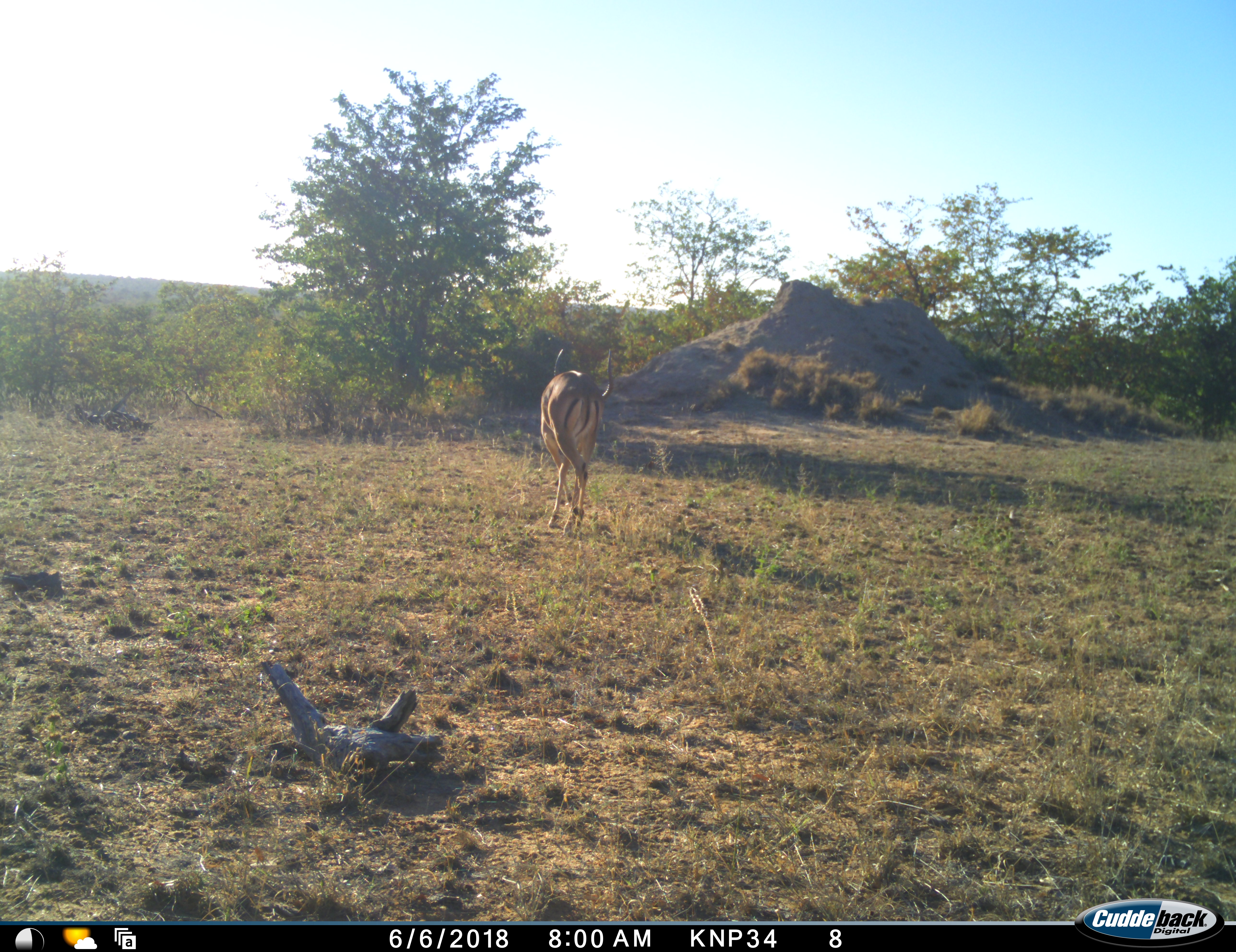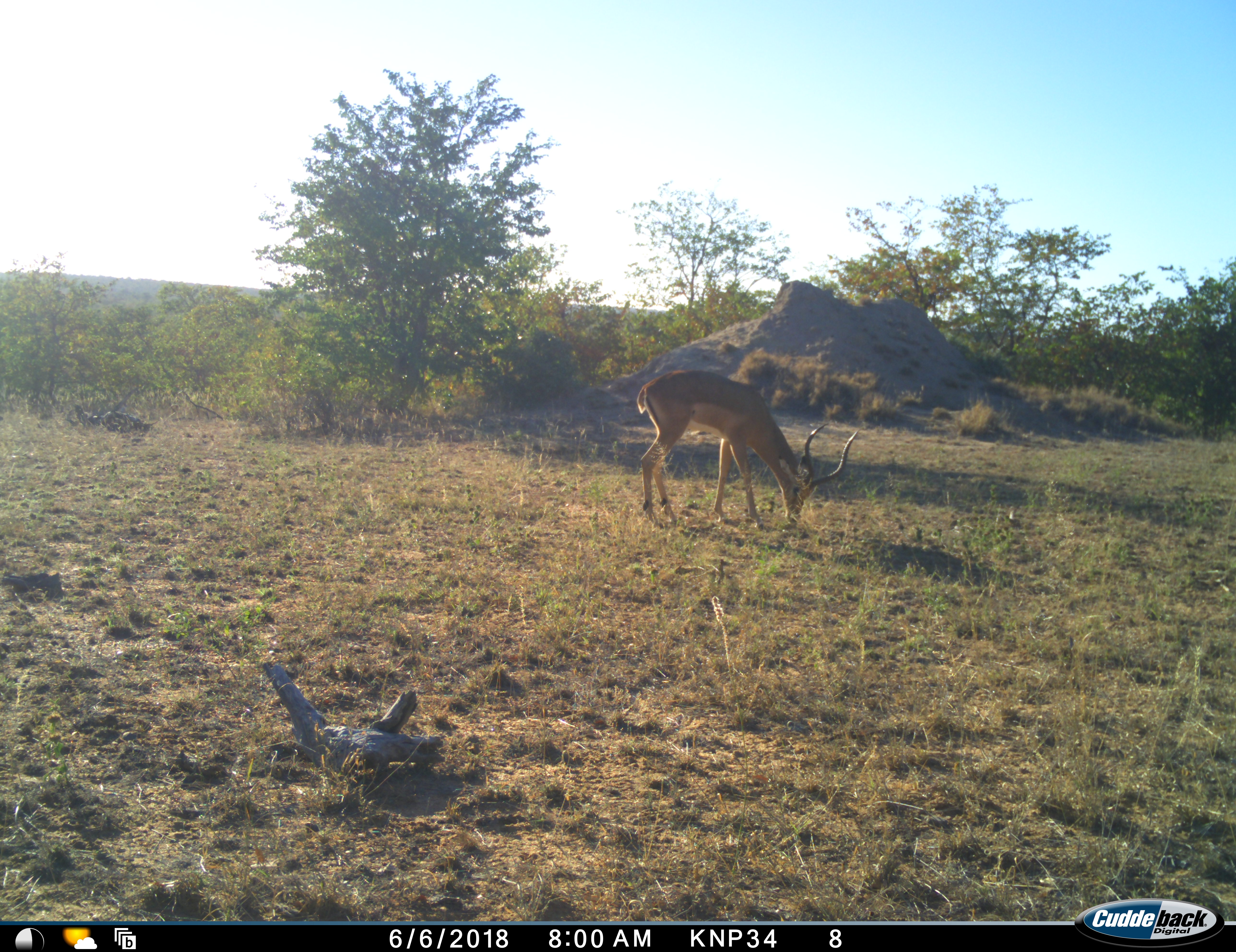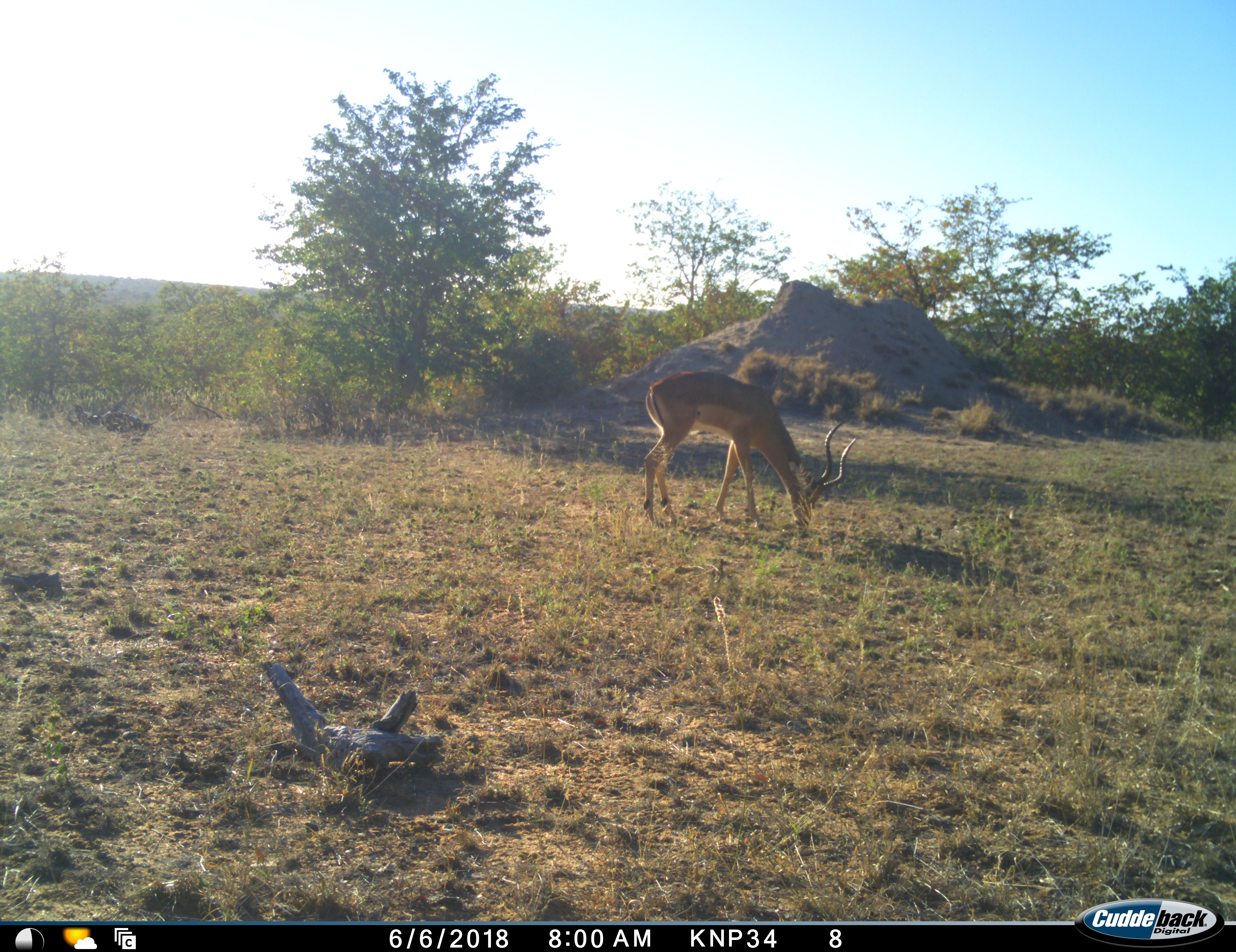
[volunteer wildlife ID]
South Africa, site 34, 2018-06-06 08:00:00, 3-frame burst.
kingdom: Animalia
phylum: Chordata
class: Mammalia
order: Artiodactyla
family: Bovidae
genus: Aepyceros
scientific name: Aepyceros melampus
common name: impala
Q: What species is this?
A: Impala (Aepyceros melampus).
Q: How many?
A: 1.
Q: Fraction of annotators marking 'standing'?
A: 33%.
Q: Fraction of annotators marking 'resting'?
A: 0%.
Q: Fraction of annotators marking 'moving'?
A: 44%.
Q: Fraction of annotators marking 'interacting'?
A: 0%.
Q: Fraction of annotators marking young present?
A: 0%.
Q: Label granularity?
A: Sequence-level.